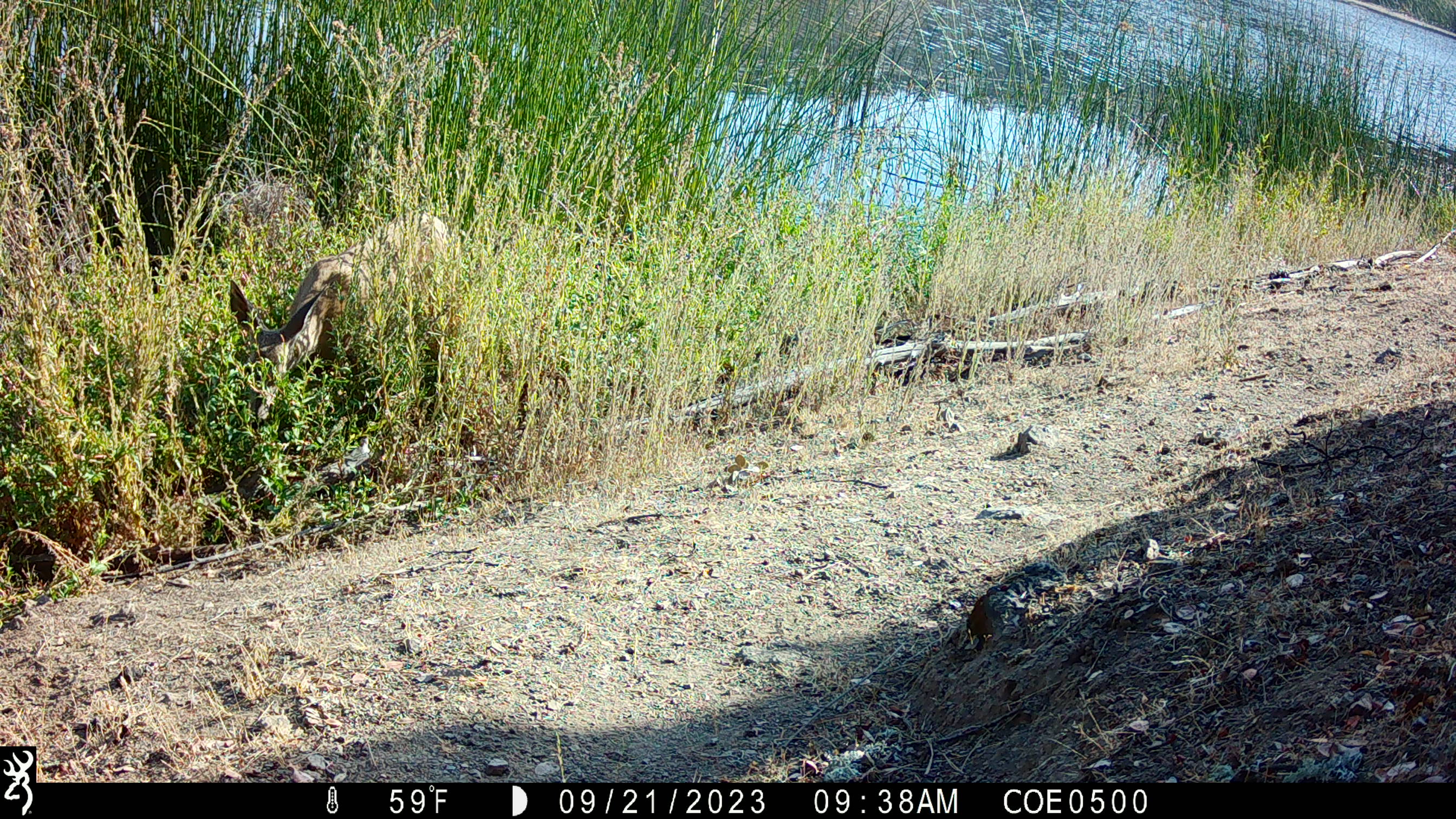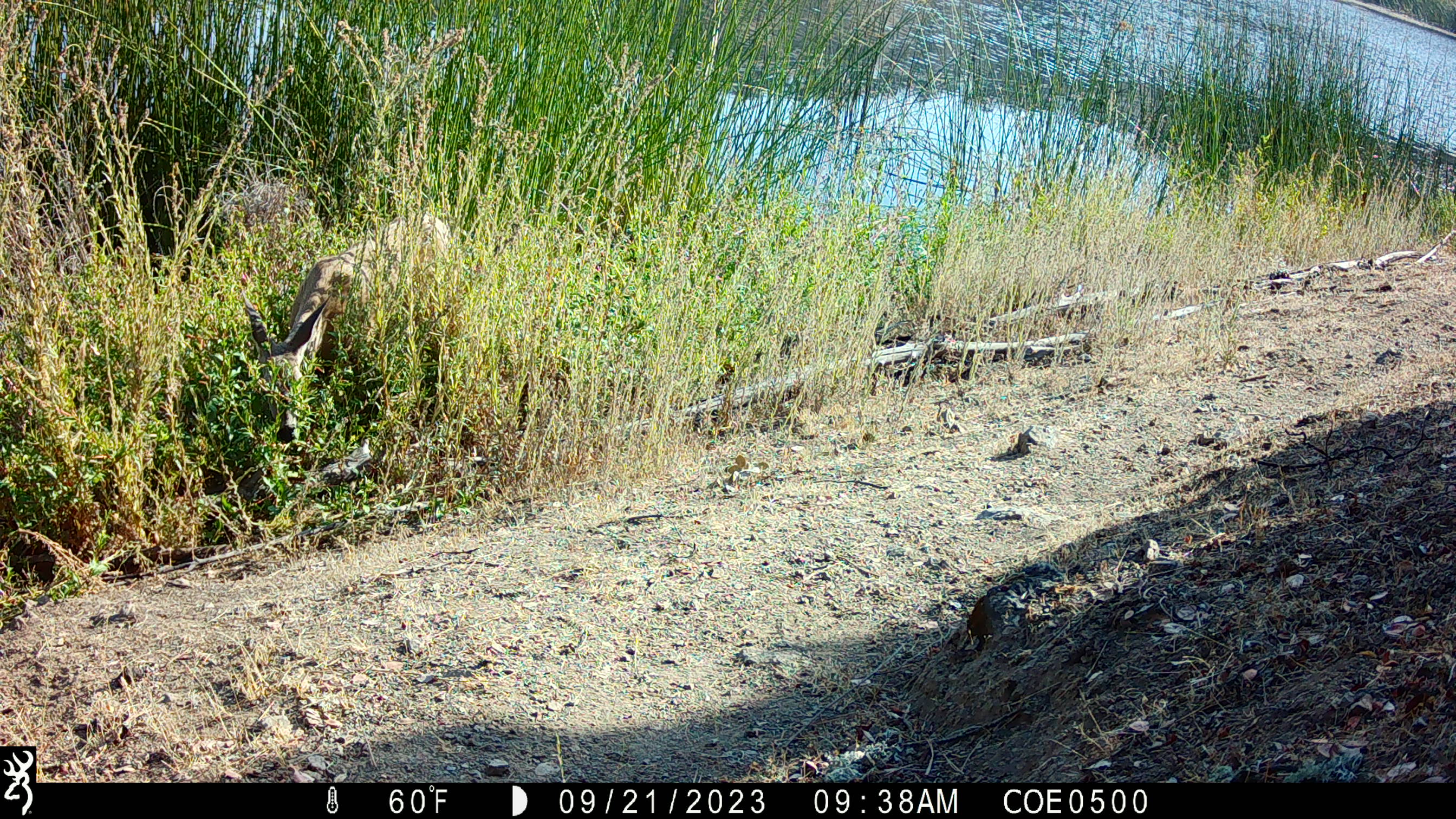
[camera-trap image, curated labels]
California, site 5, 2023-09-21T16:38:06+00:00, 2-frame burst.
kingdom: Animalia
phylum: Chordata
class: Mammalia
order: Artiodactyla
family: Cervidae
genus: Odocoileus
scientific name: Odocoileus hemionus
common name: mule deer